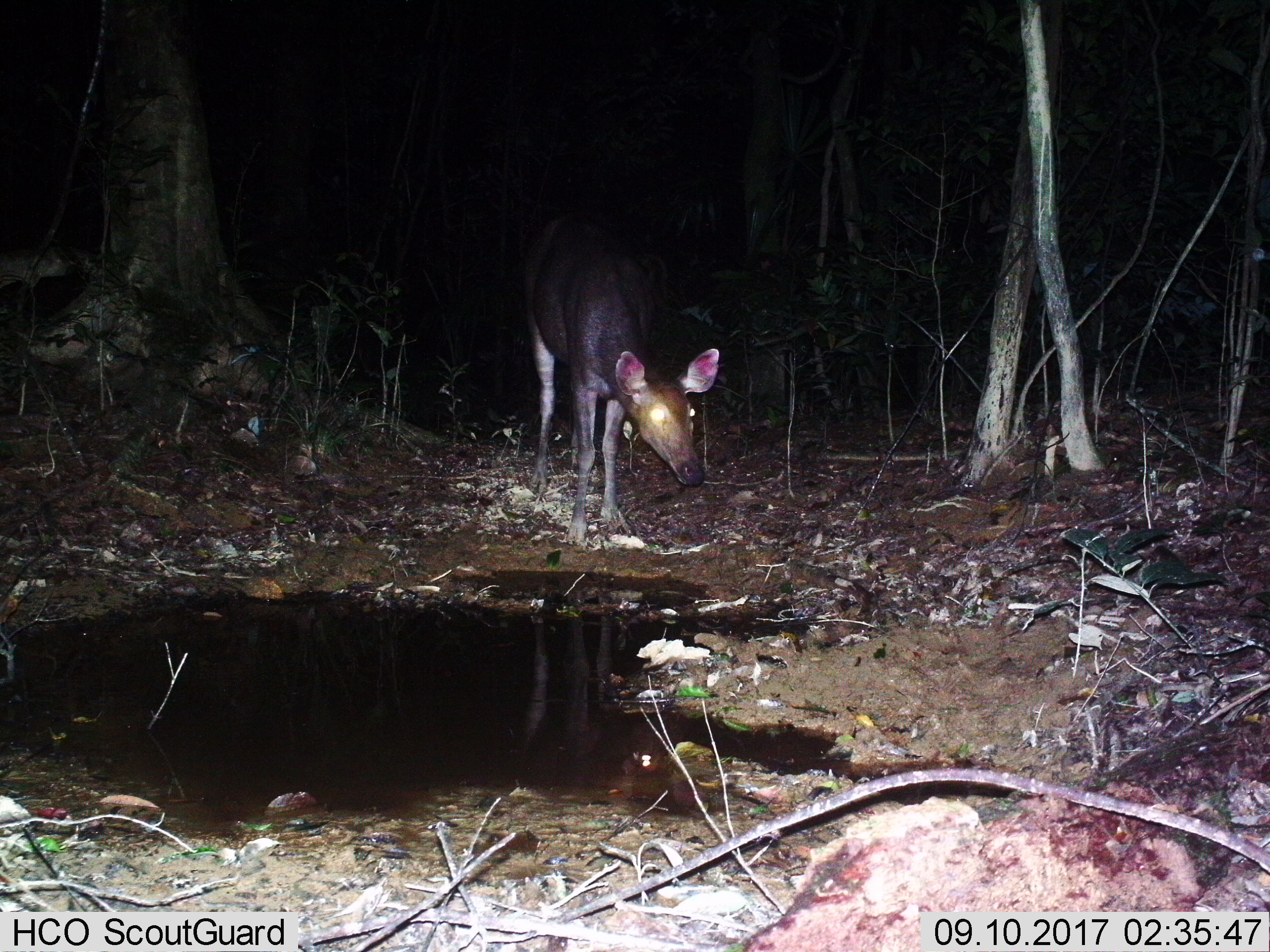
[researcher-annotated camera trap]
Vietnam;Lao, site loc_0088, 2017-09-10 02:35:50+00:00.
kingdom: Animalia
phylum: Chordata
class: Mammalia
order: Artiodactyla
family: Cervidae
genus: Rusa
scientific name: Rusa unicolor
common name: sambar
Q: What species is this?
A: Sambar (Rusa unicolor).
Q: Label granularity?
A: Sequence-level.